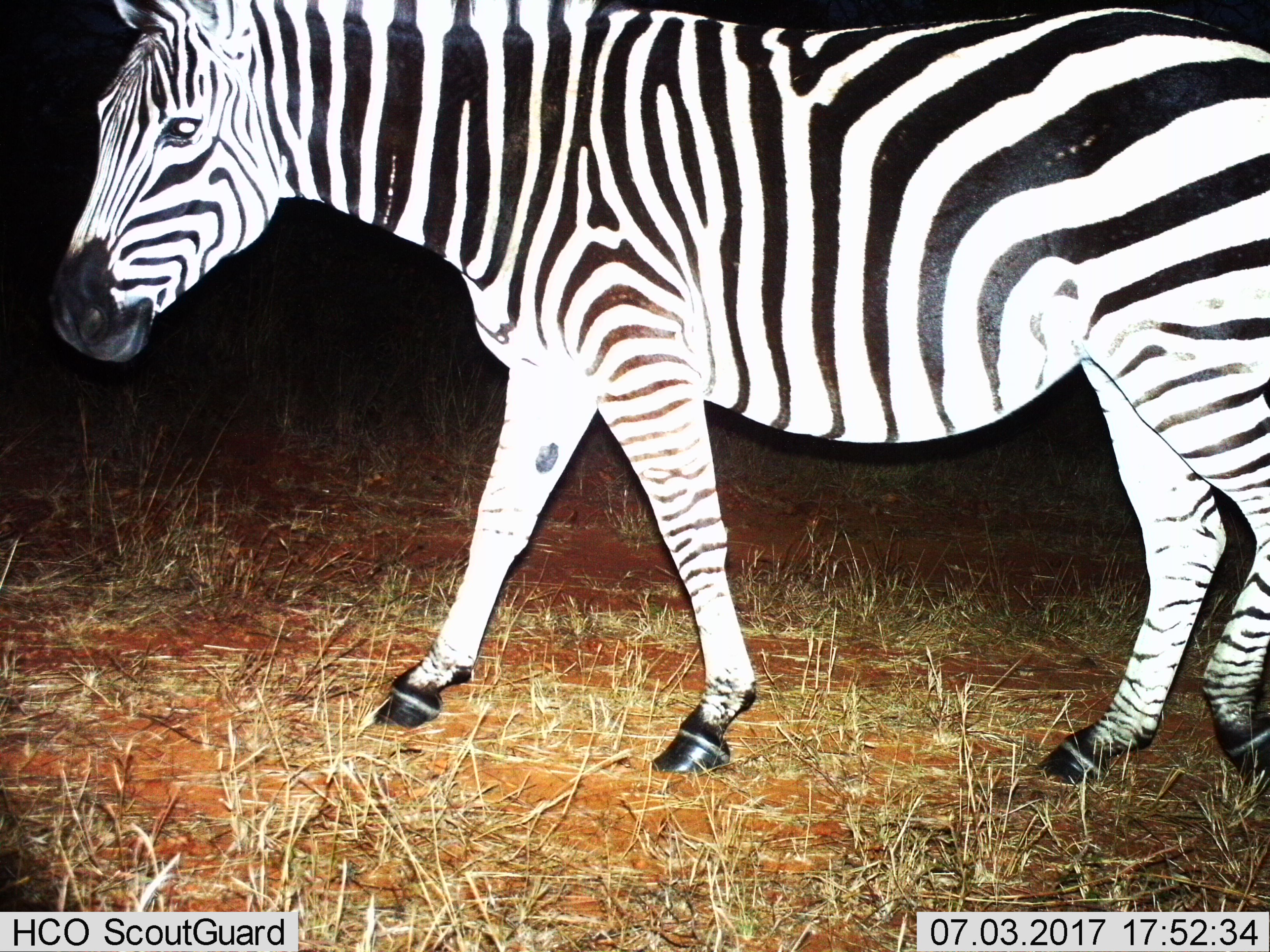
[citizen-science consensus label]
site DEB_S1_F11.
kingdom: Animalia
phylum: Chordata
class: Mammalia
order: Perissodactyla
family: Equidae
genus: Equus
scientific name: Equus quagga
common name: plains zebra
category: zebraplains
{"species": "zebraplains (plains zebra) (Equus quagga)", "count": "1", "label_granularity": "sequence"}